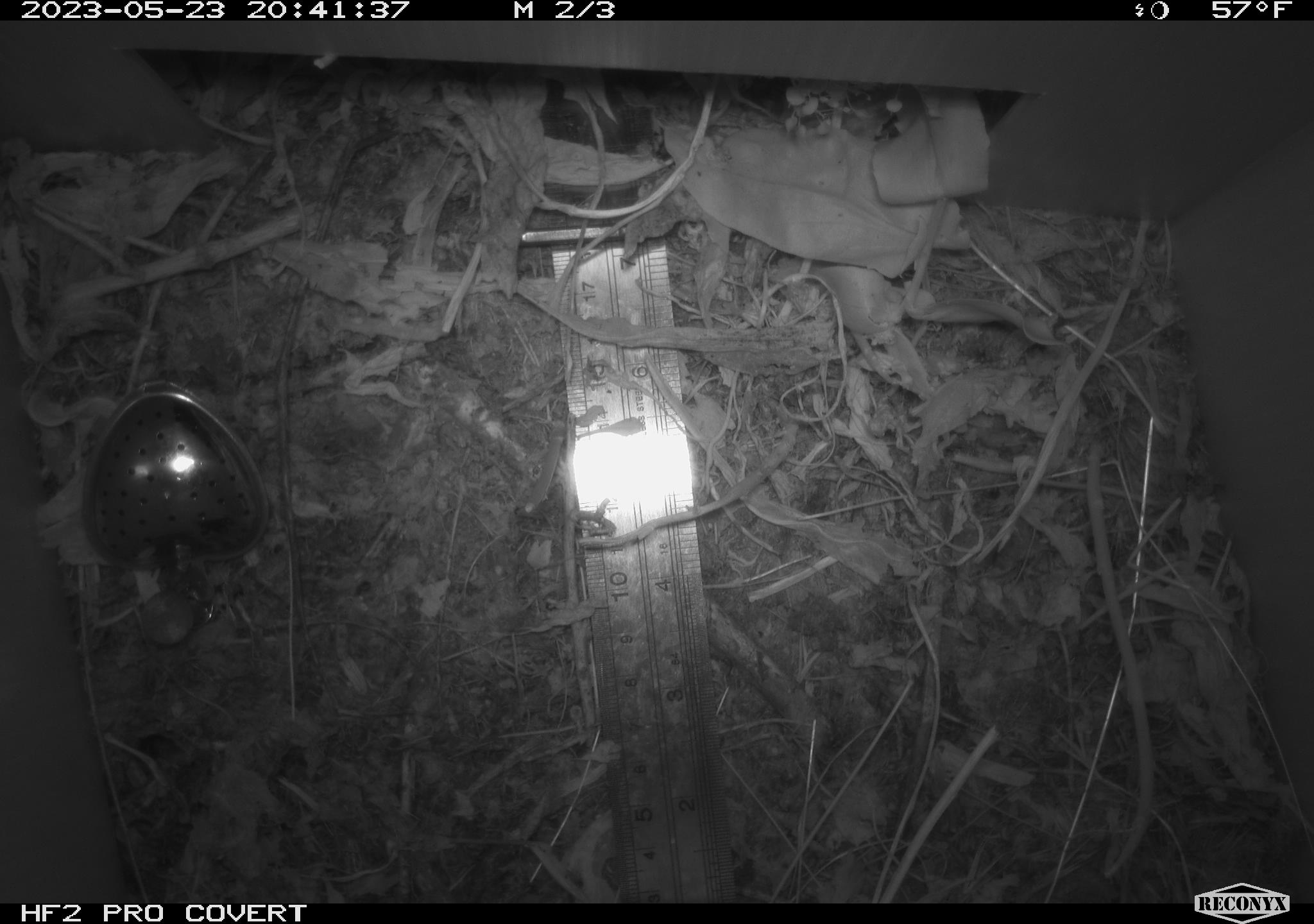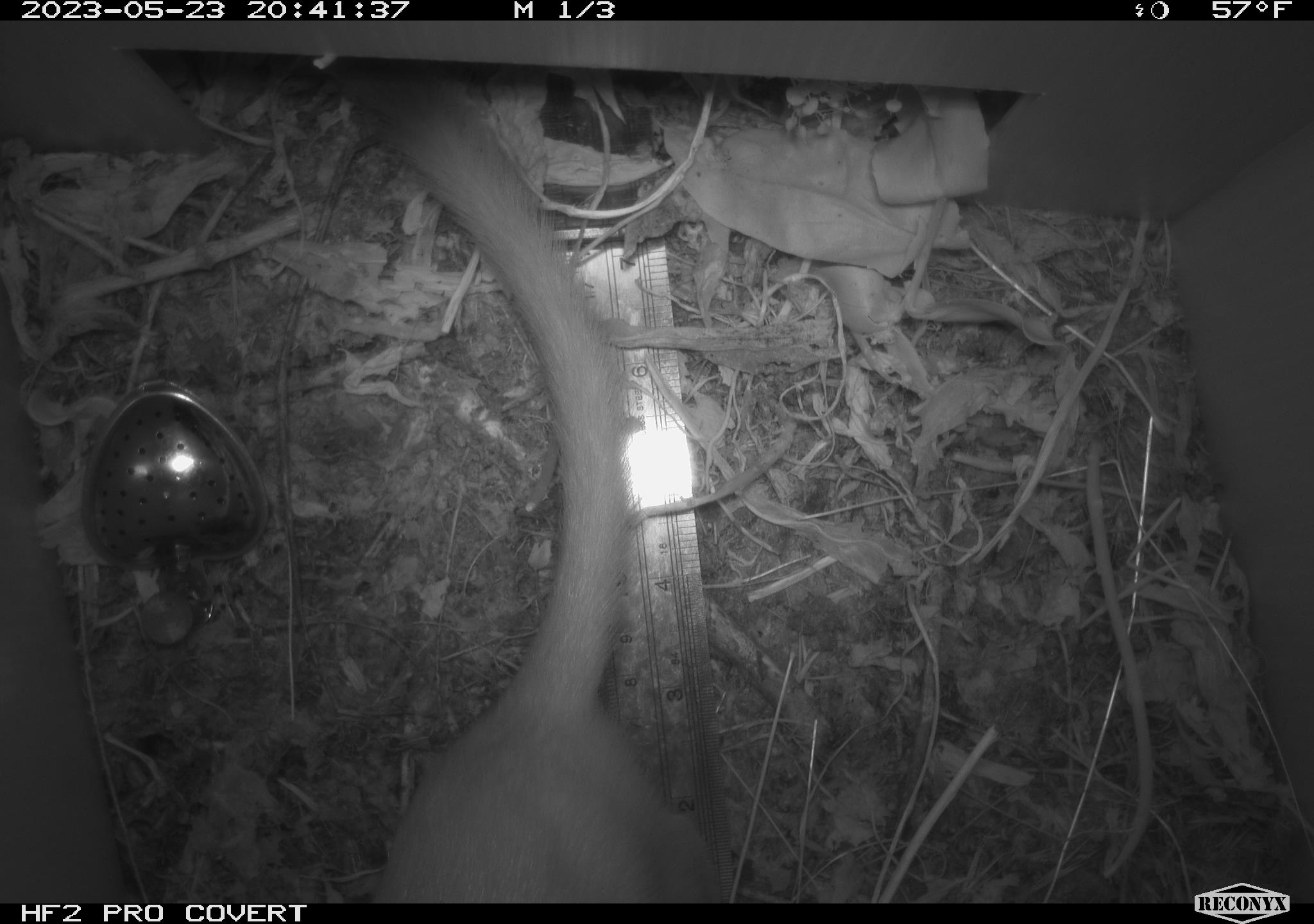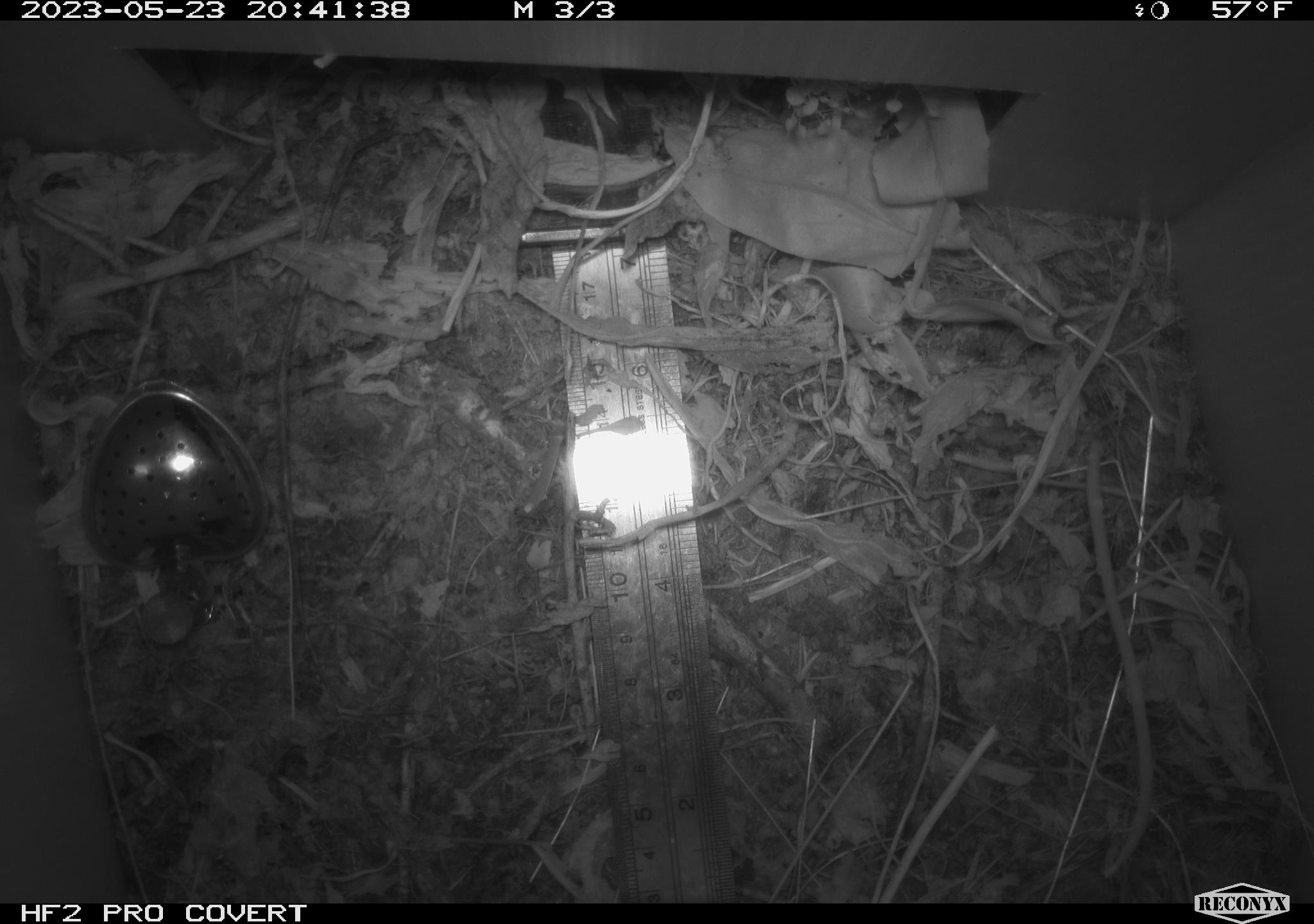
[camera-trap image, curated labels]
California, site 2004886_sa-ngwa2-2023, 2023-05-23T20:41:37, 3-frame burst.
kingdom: Animalia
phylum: Chordata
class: Mammalia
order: Carnivora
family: Mustelidae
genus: Neogale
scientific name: Neogale frenata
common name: long-tailed weasel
Long-tailed weasel (Neogale frenata).